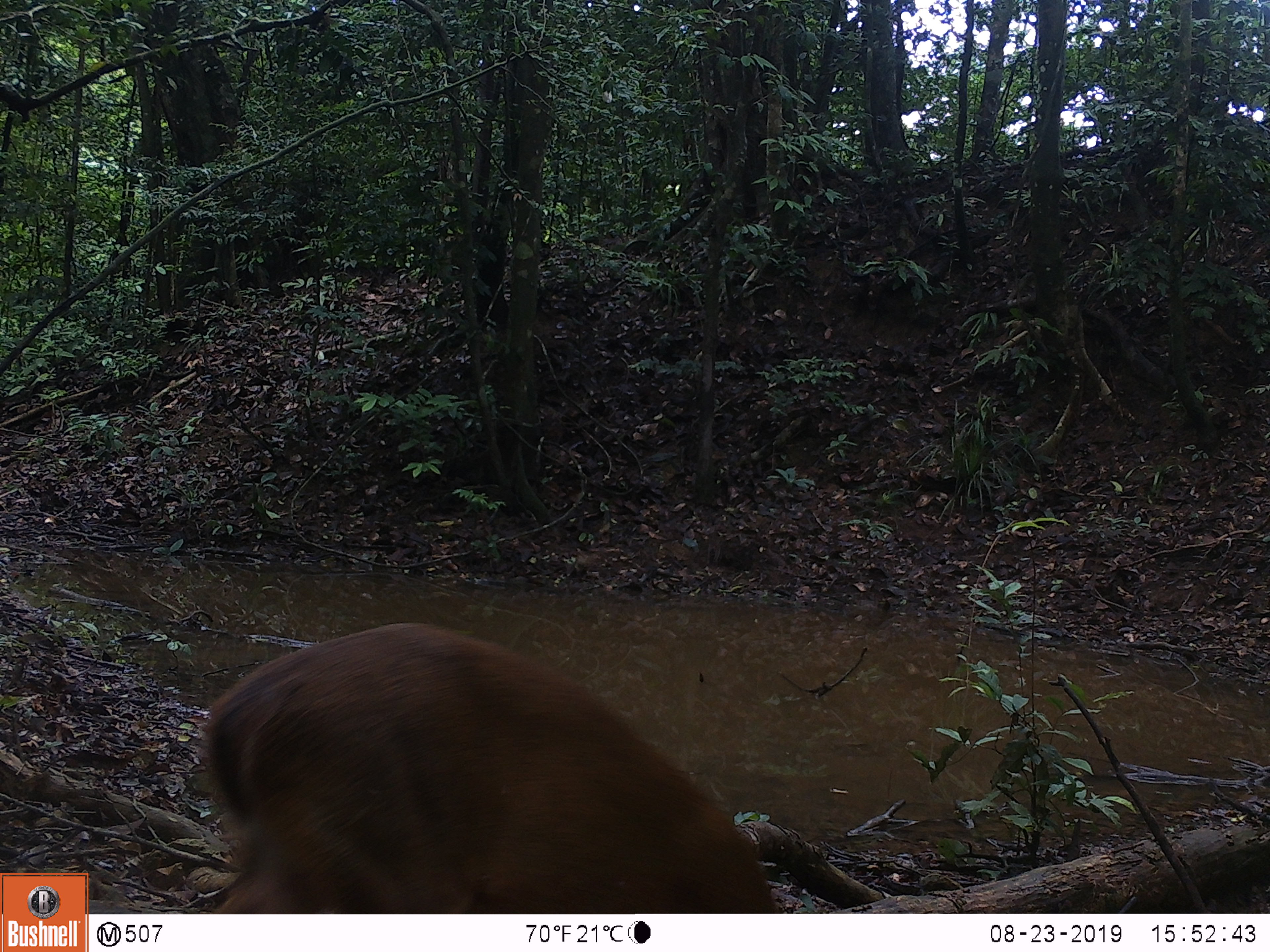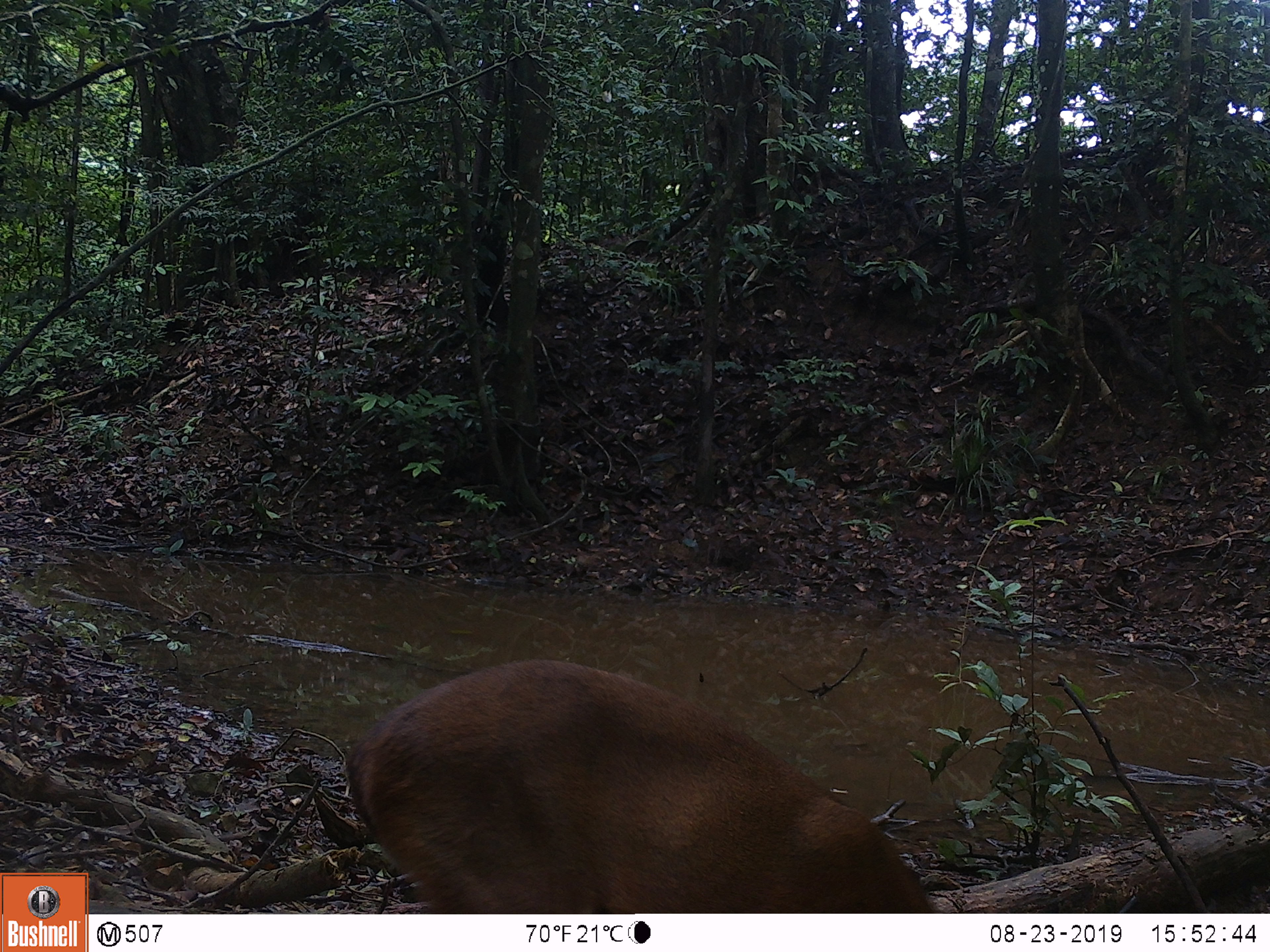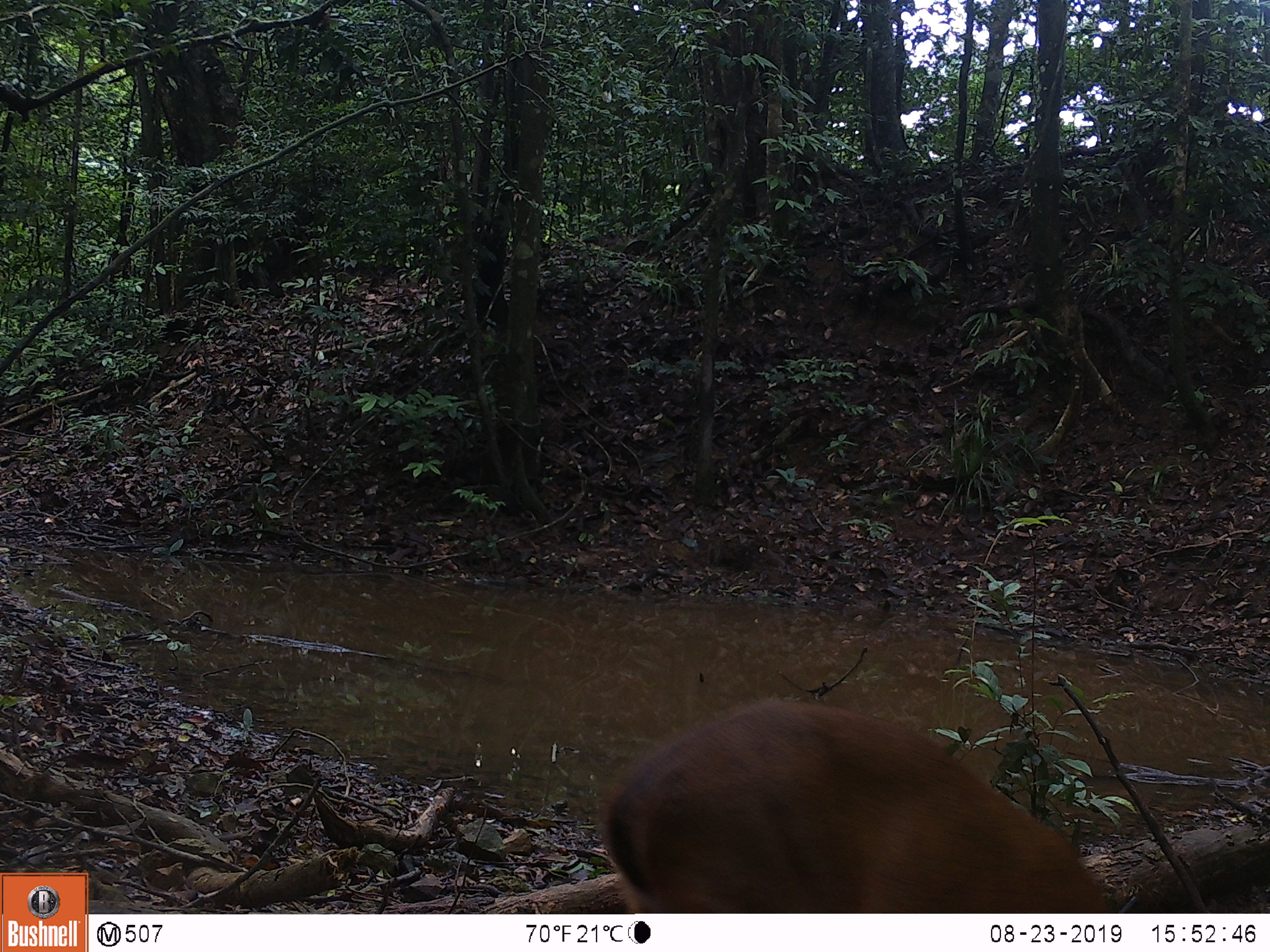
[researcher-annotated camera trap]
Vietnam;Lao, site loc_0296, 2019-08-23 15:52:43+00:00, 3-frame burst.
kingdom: Animalia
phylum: Chordata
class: Mammalia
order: Artiodactyla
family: Cervidae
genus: Muntiacus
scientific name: Muntiacus vuquangensis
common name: large-antlered muntjac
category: large antlered muntjac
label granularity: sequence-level